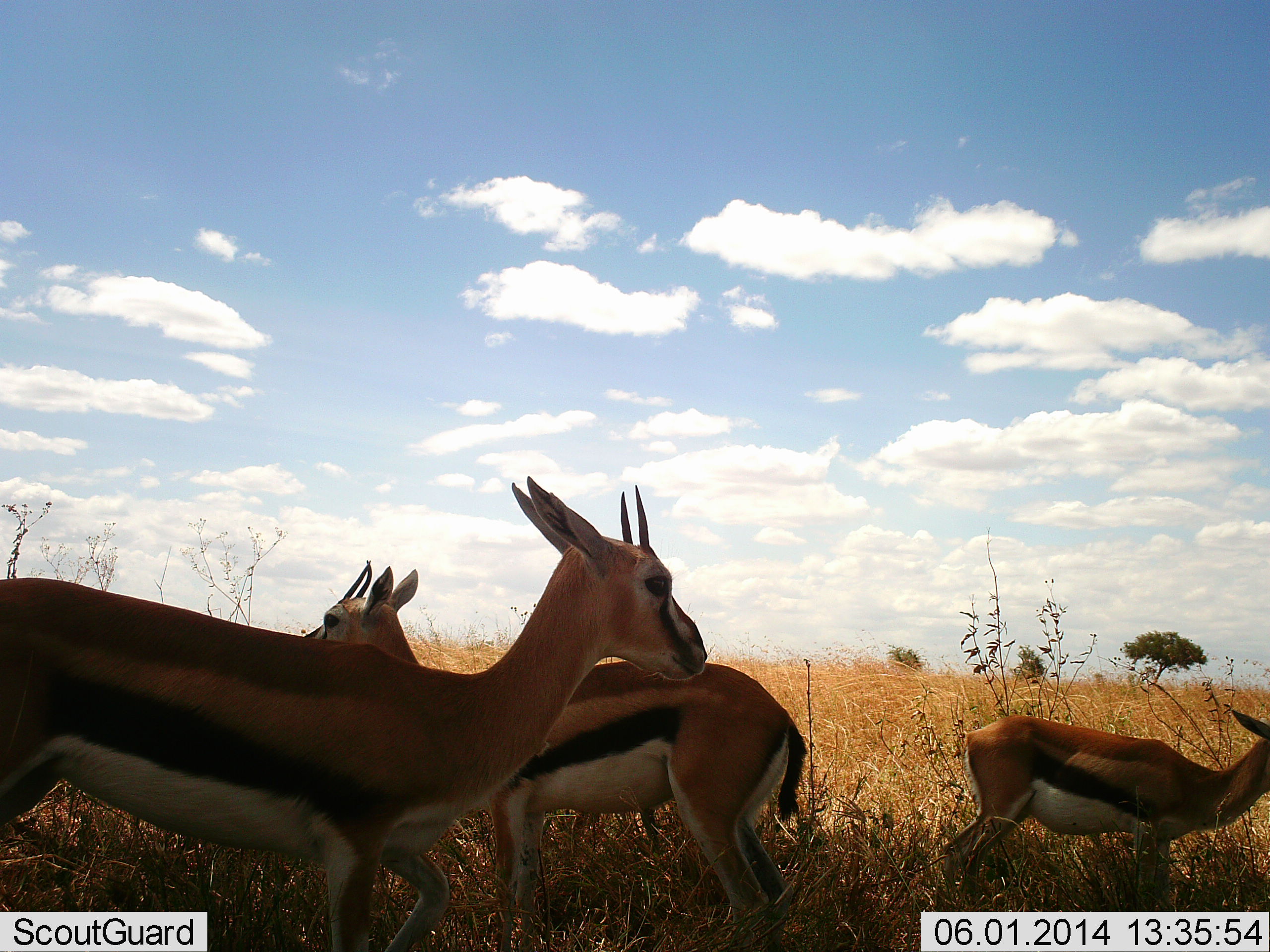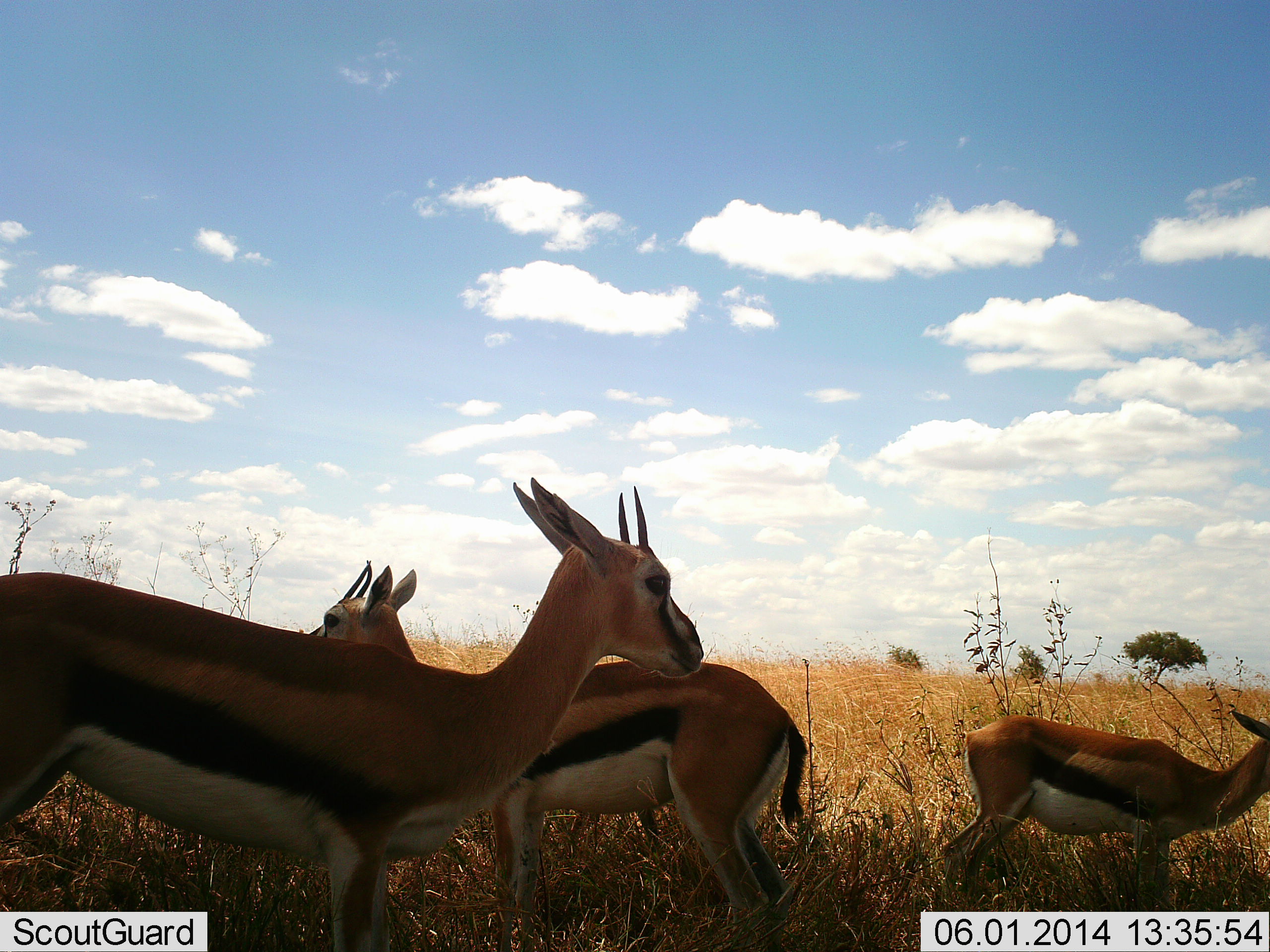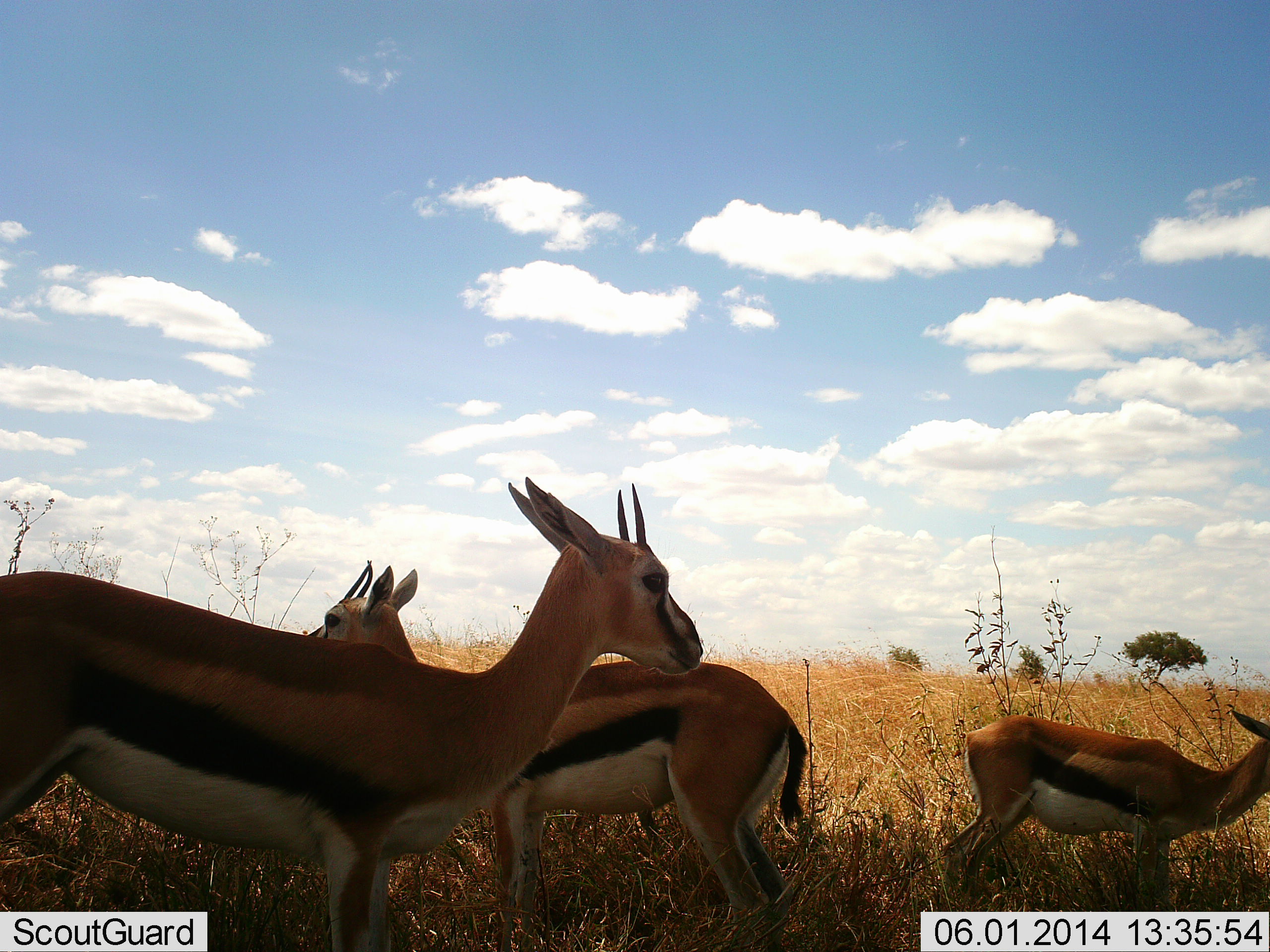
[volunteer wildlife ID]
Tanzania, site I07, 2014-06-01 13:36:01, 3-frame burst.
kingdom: Animalia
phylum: Chordata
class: Mammalia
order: Artiodactyla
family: Bovidae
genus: Eudorcas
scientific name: Eudorcas thomsonii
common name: thomson's gazelle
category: gazellethomsons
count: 3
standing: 100%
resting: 0%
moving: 10%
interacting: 0%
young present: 10%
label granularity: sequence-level